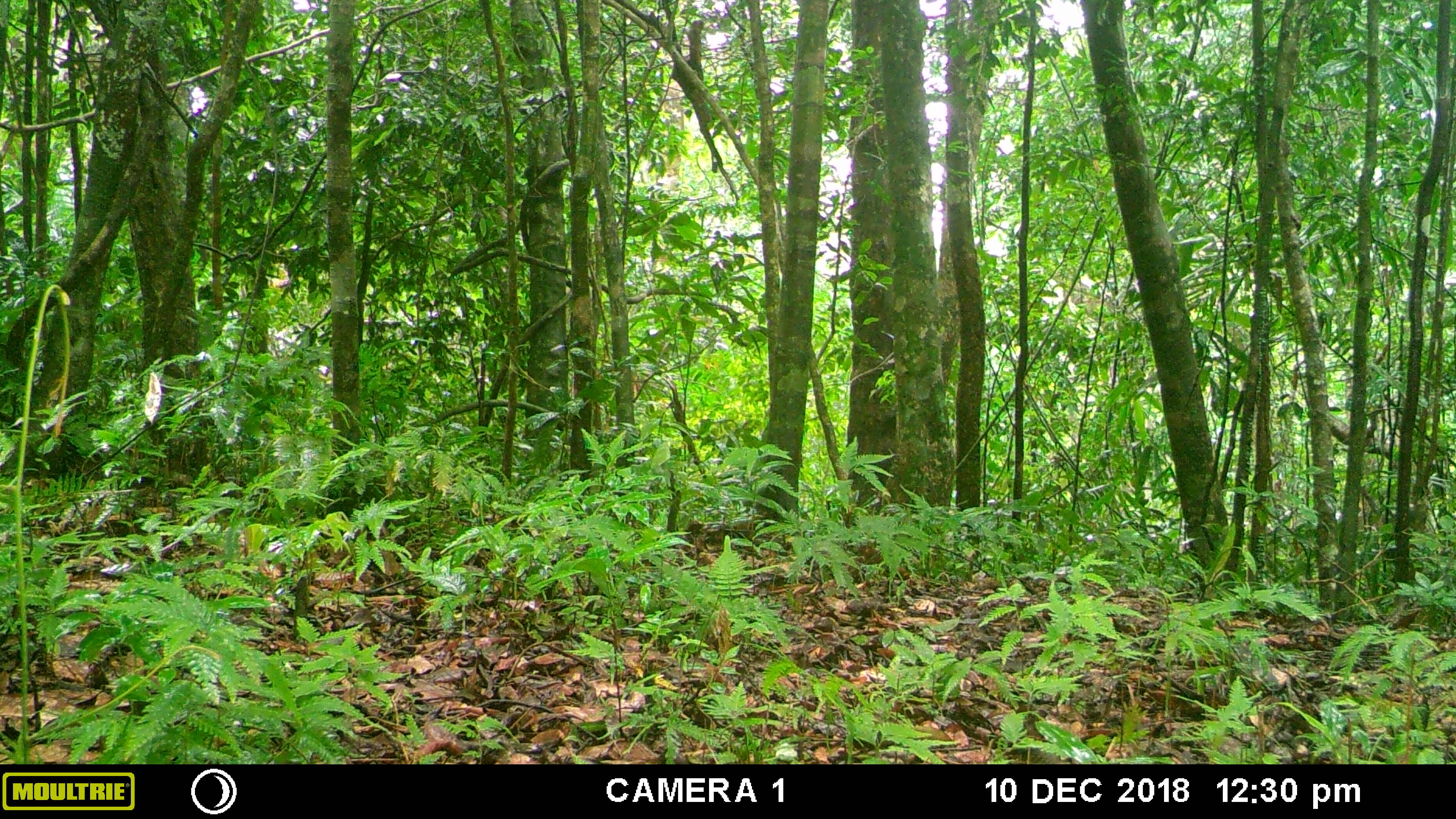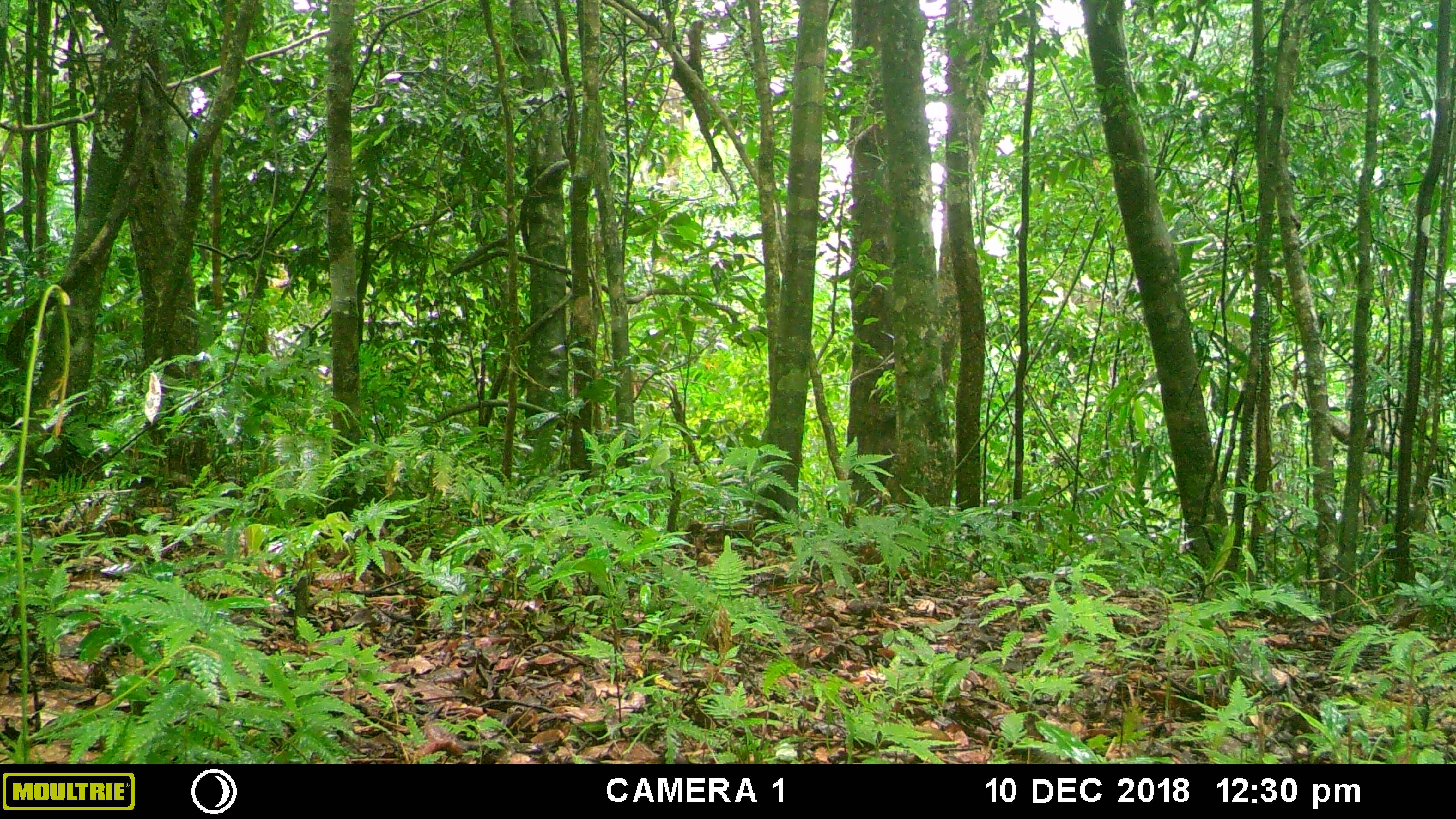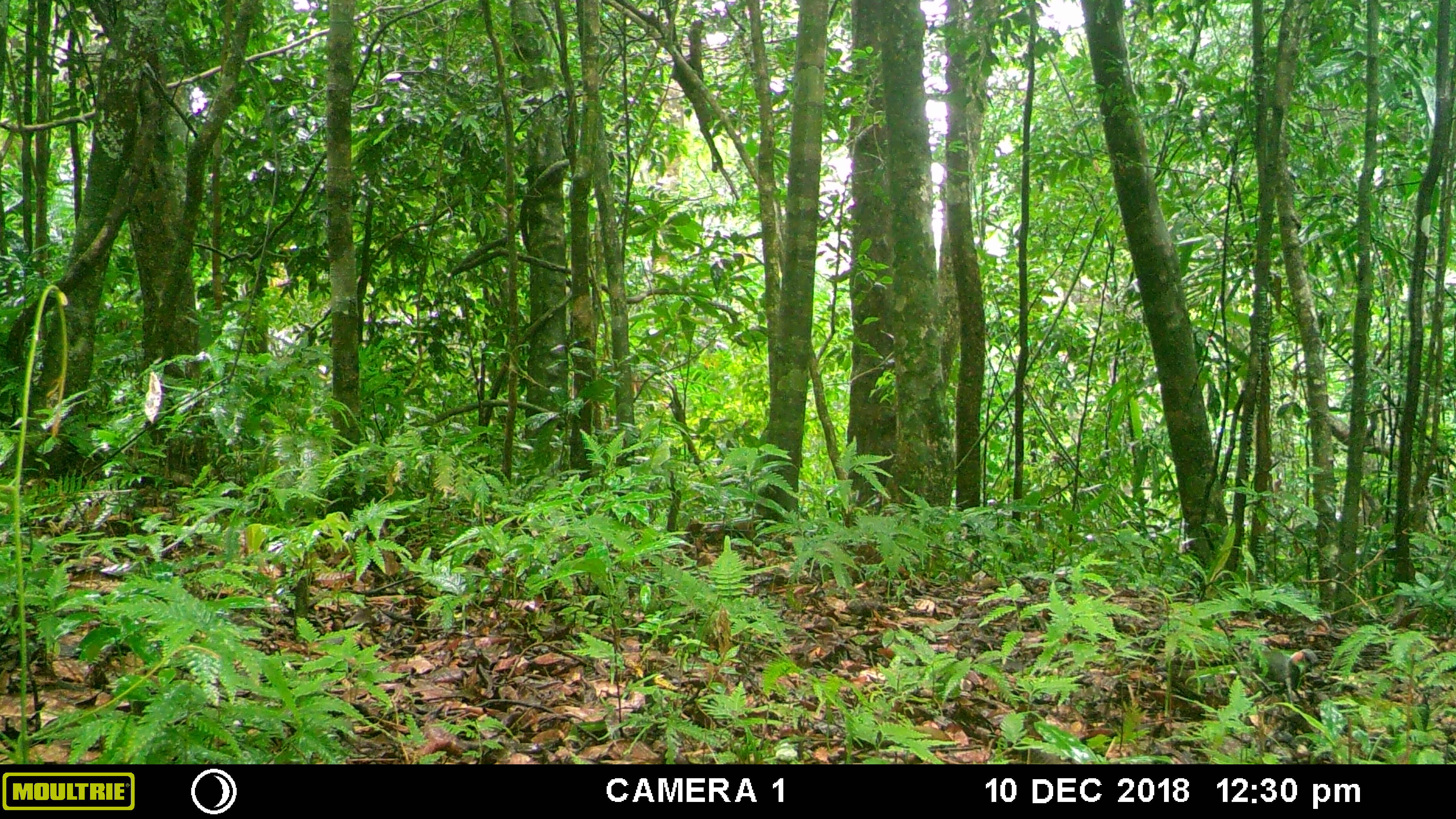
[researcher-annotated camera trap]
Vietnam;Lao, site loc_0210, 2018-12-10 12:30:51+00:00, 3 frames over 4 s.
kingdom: Animalia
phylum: Chordata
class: Aves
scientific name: Aves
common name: bird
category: unidentified bird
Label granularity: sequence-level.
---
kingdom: Animalia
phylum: Chordata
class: Mammalia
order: Artiodactyla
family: Suidae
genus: Sus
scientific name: Sus scrofa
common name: eurasian wild pig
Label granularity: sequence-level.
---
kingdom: Animalia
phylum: Chordata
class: Aves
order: Galliformes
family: Phasianidae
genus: Gallus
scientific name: Gallus gallus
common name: red junglefowl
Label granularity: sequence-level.